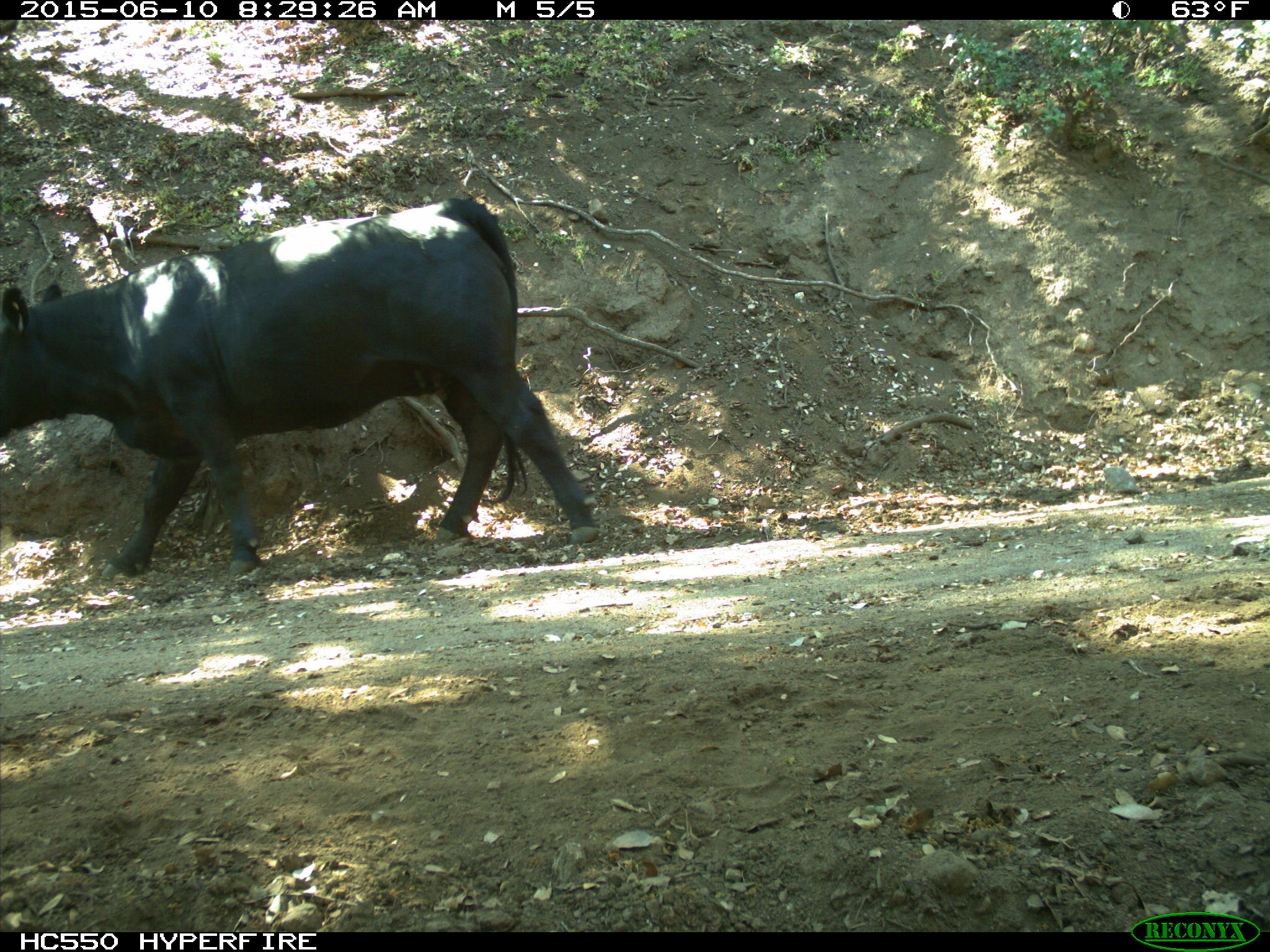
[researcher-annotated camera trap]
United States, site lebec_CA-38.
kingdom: Animalia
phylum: Chordata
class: Mammalia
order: Artiodactyla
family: Bovidae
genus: Bos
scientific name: Bos taurus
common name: domestic cow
Bos taurus (domestic cow).